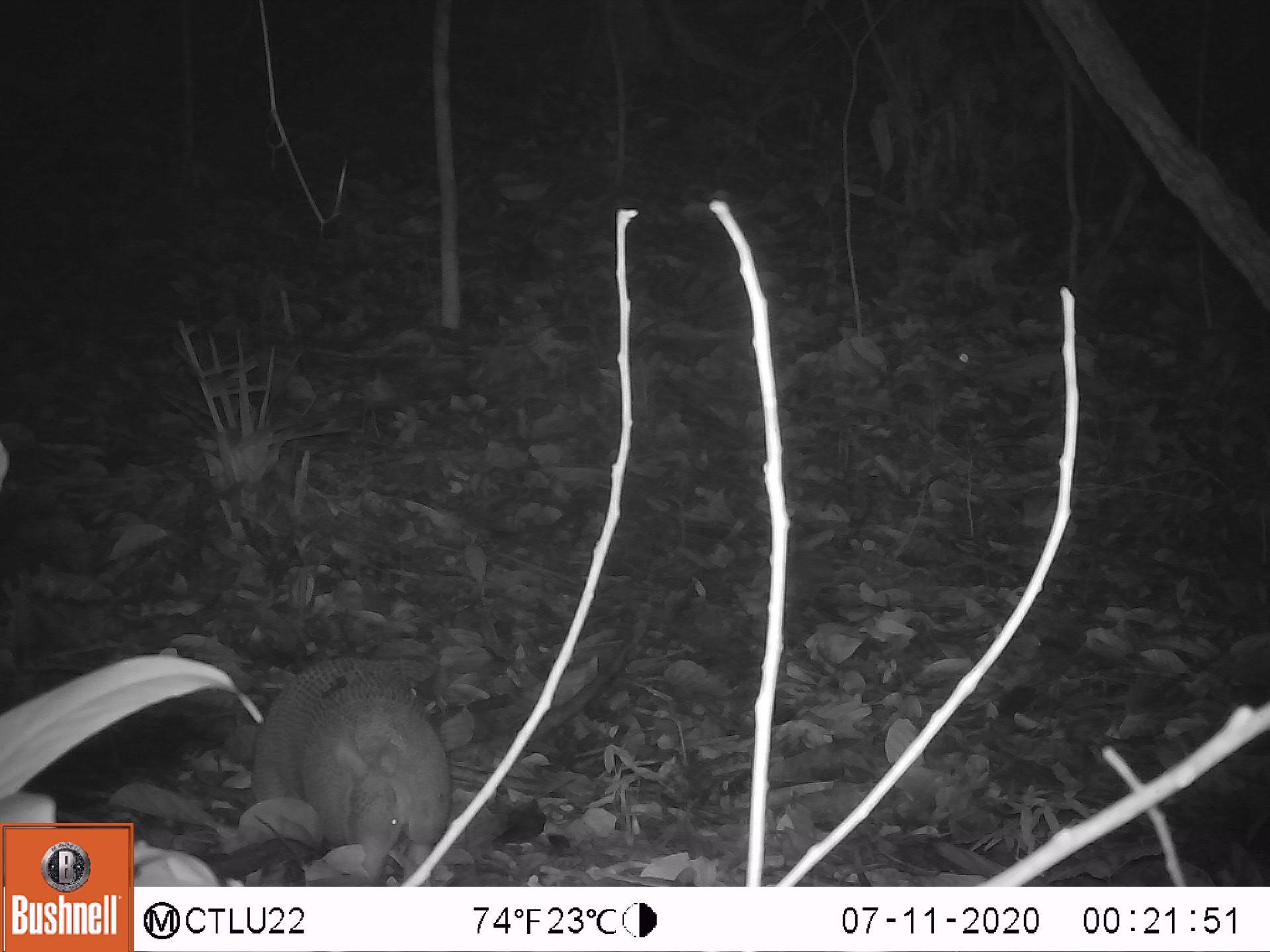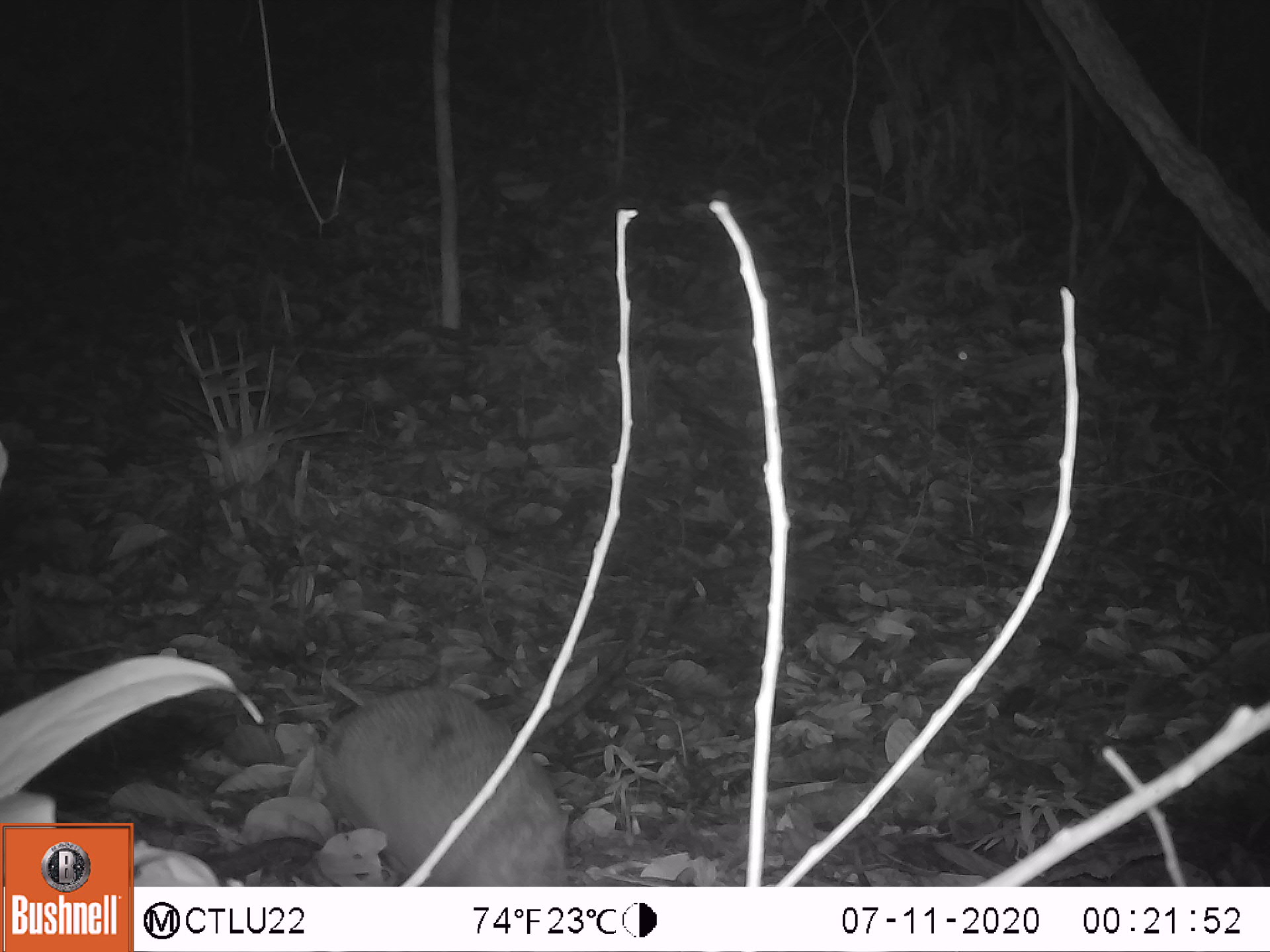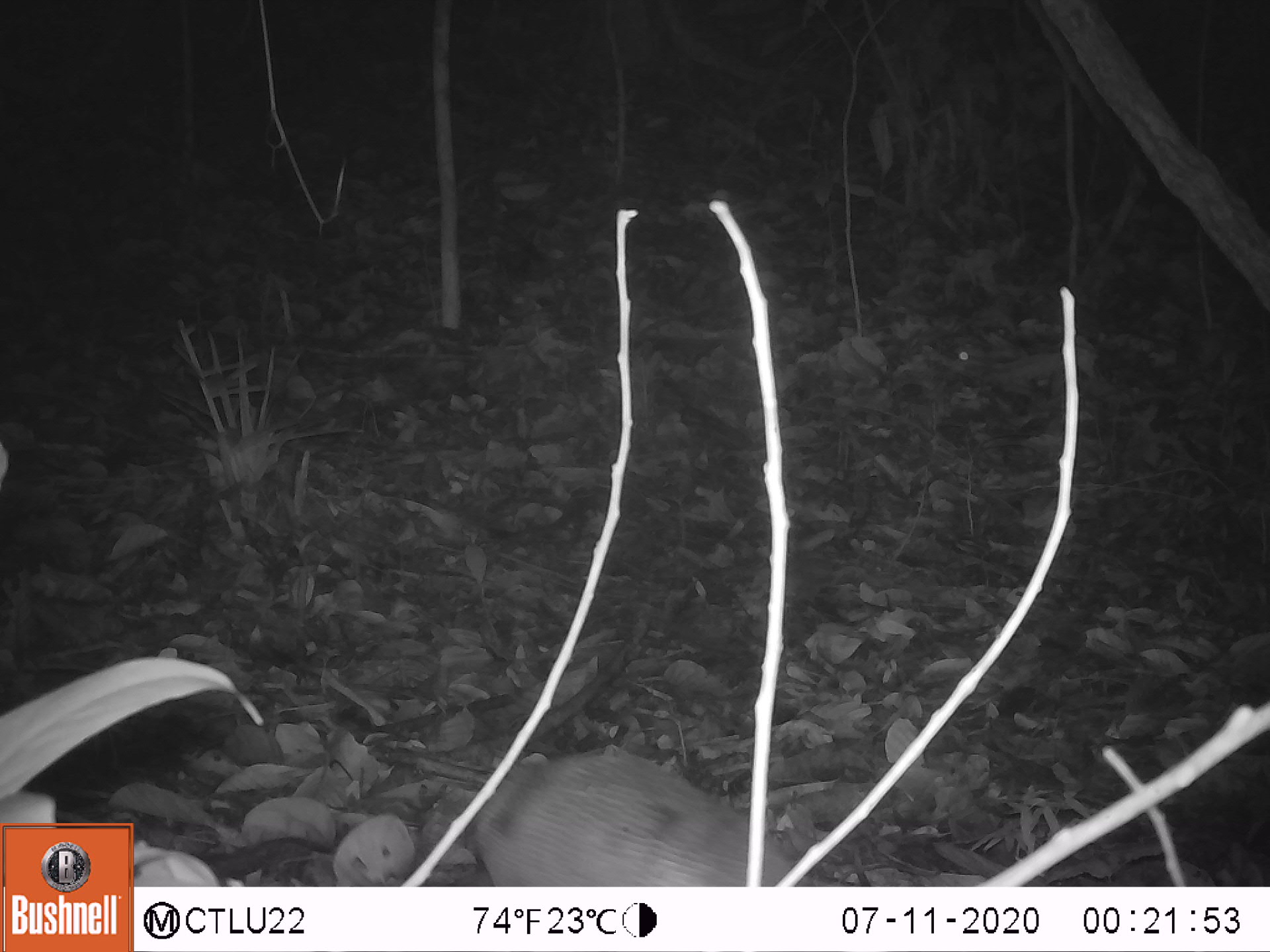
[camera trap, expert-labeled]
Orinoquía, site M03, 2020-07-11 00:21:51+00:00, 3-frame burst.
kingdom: Animalia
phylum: Chordata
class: Mammalia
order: Cingulata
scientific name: Cingulata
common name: armadillo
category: unknown armadillo